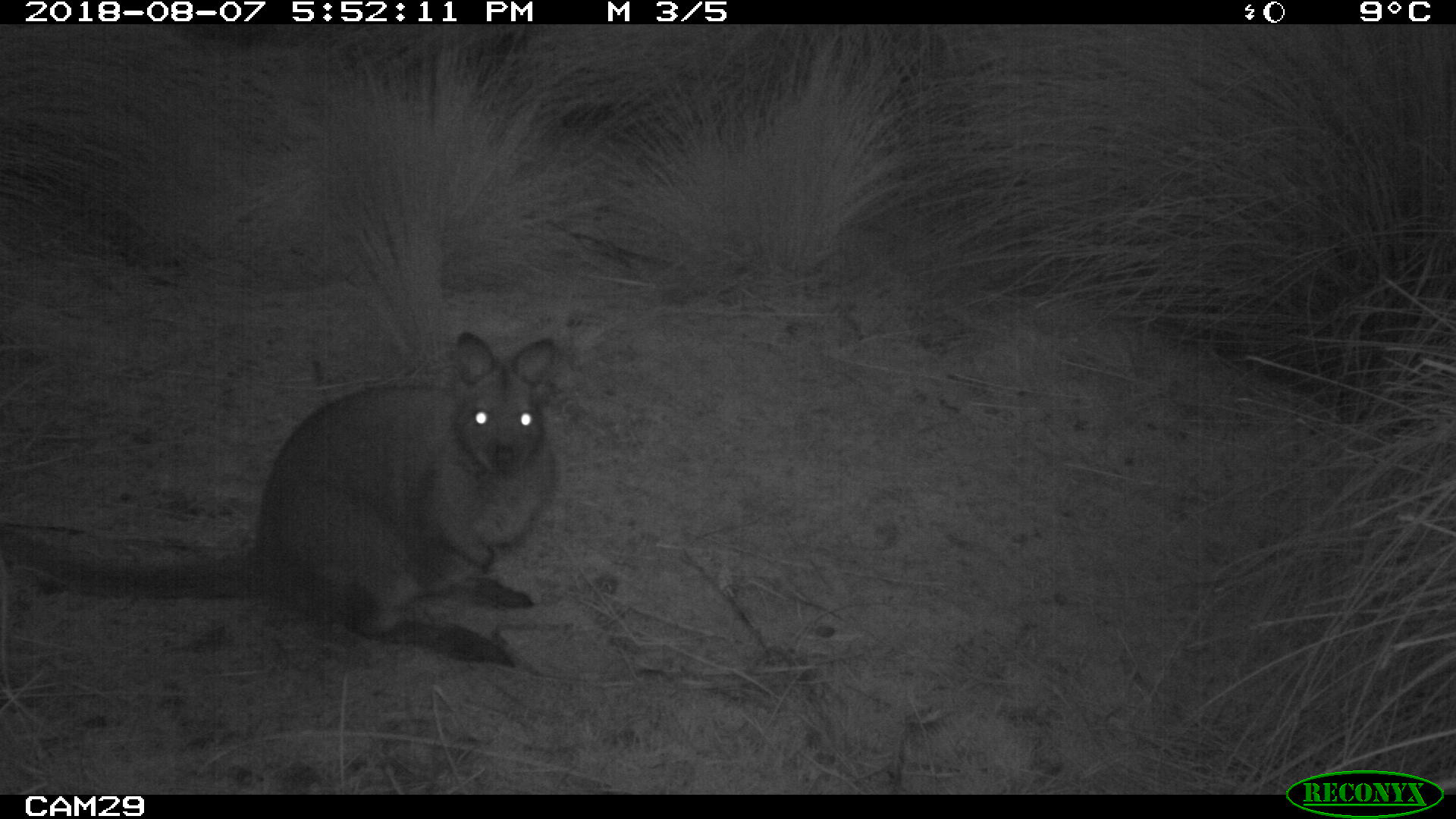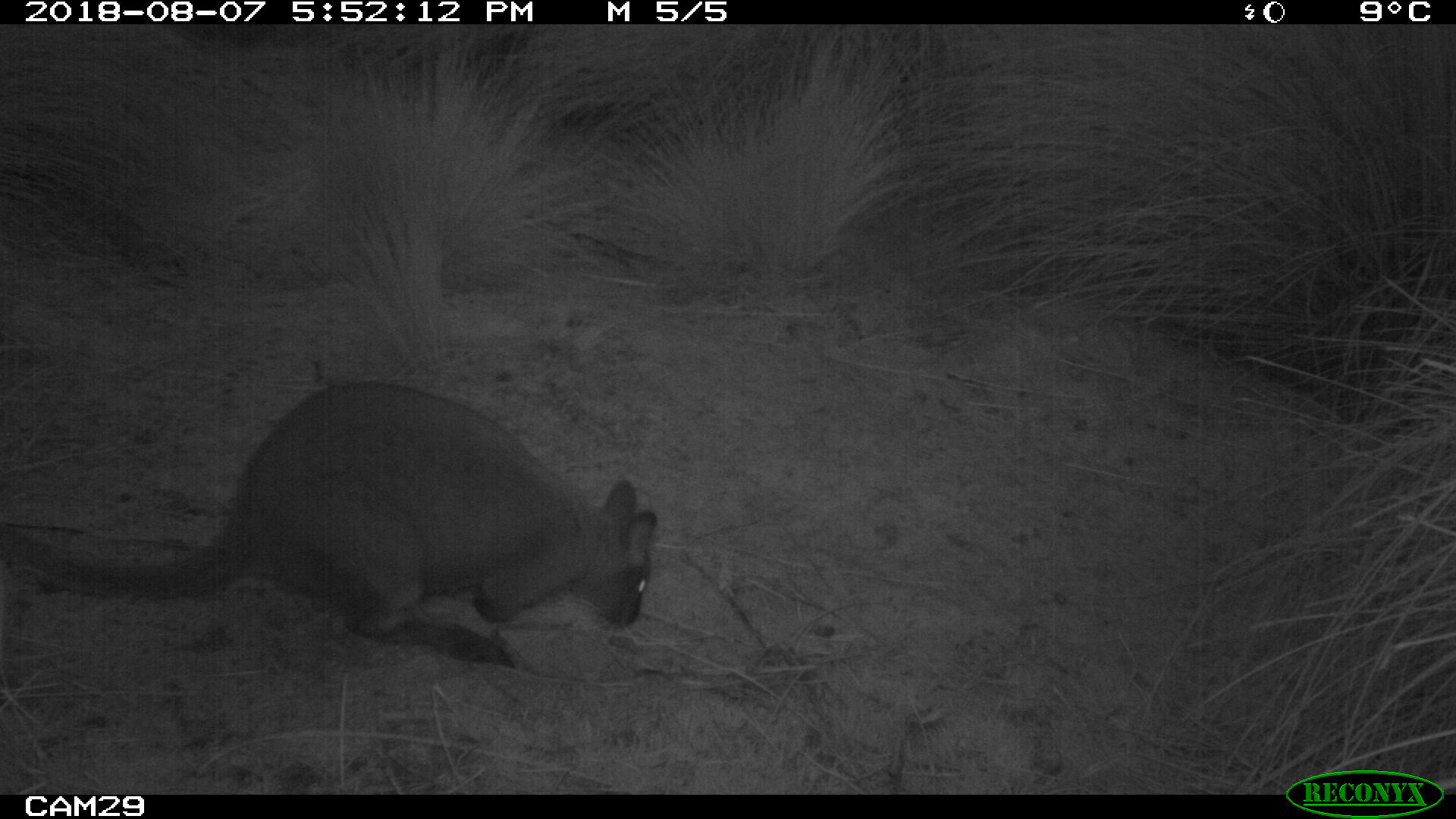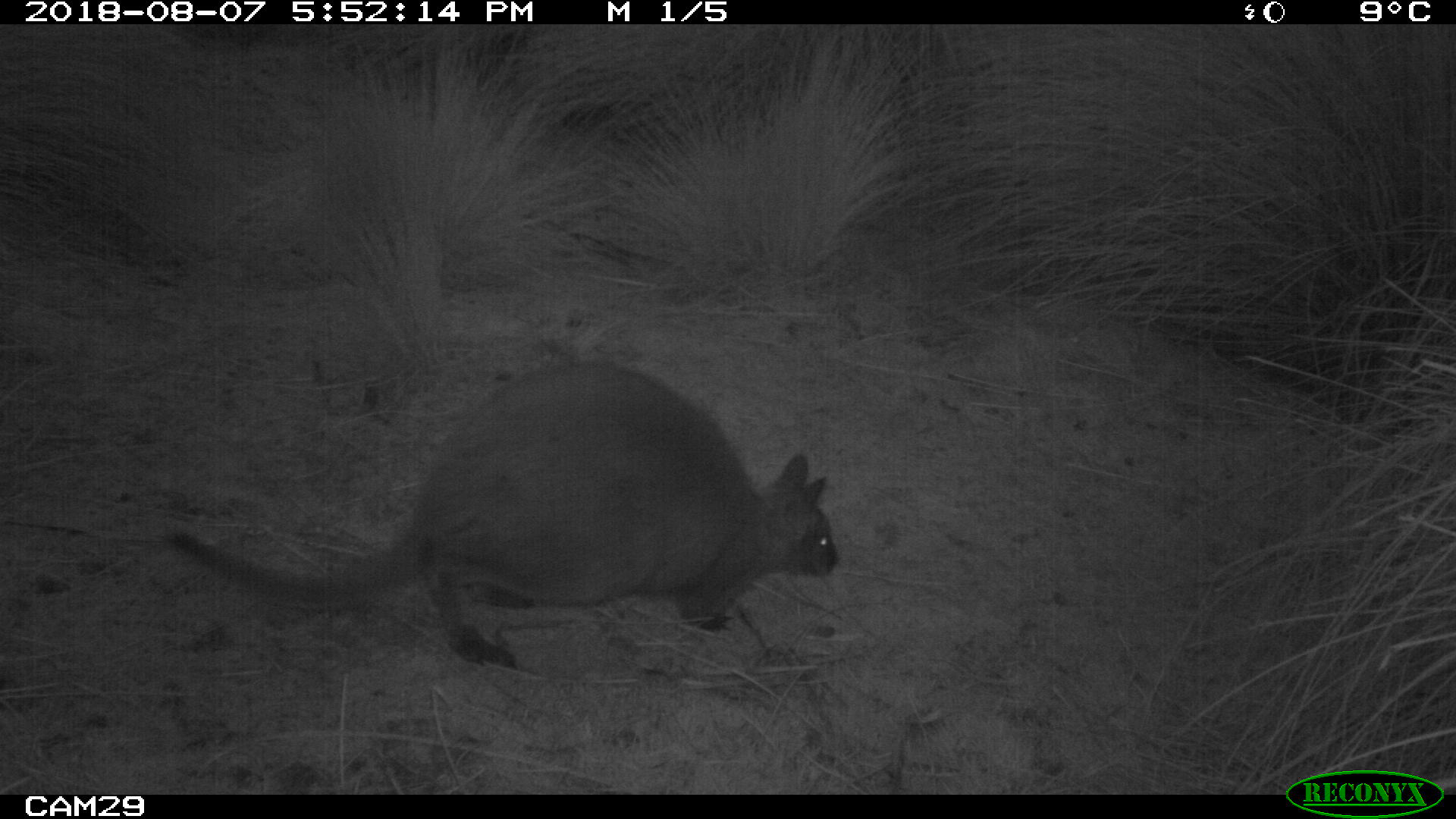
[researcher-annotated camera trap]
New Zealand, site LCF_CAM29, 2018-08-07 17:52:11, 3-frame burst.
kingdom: Animalia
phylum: Chordata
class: Mammalia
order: Diprotodontia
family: Macropodidae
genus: Notamacropus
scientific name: Notamacropus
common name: wallaby